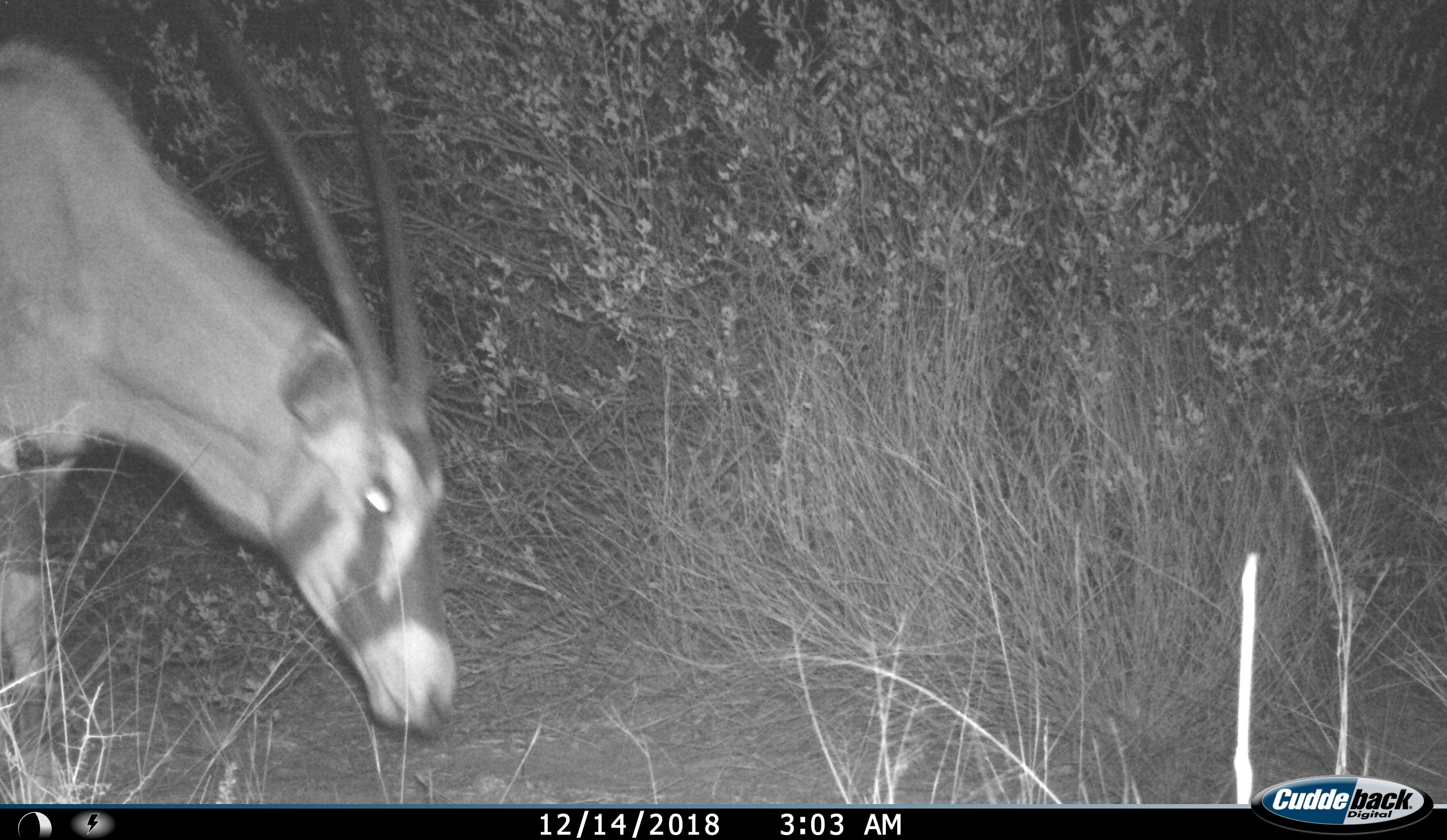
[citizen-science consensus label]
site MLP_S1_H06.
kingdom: Animalia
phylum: Chordata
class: Mammalia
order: Artiodactyla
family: Bovidae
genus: Oryx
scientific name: Oryx gazella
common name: gemsbok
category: oryx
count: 1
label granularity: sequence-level